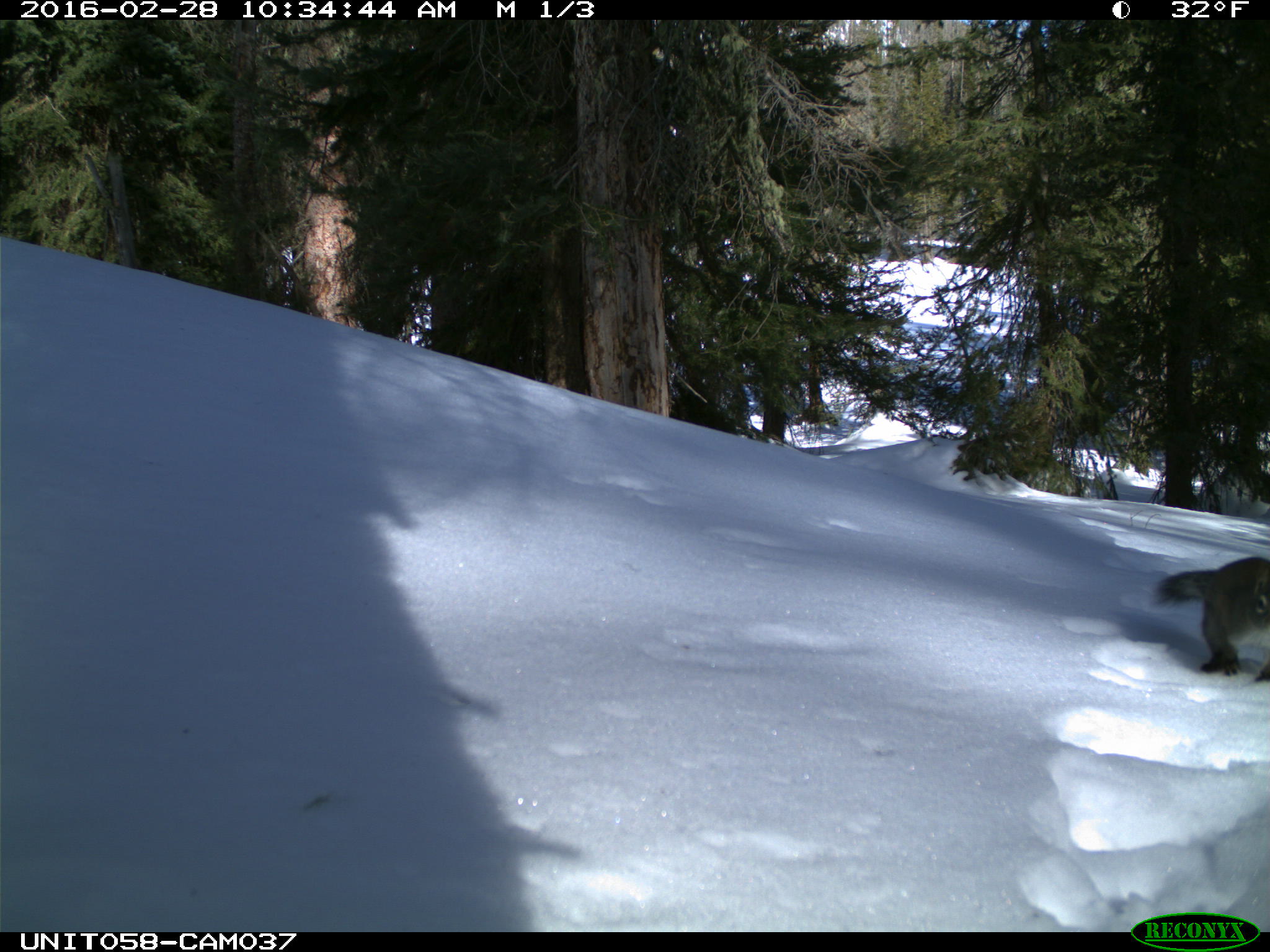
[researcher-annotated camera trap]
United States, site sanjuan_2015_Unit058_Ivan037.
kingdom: Animalia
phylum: Chordata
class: Mammalia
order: Rodentia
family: Sciuridae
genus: Tamiasciurus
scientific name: Tamiasciurus hudsonicus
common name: american red squirrel